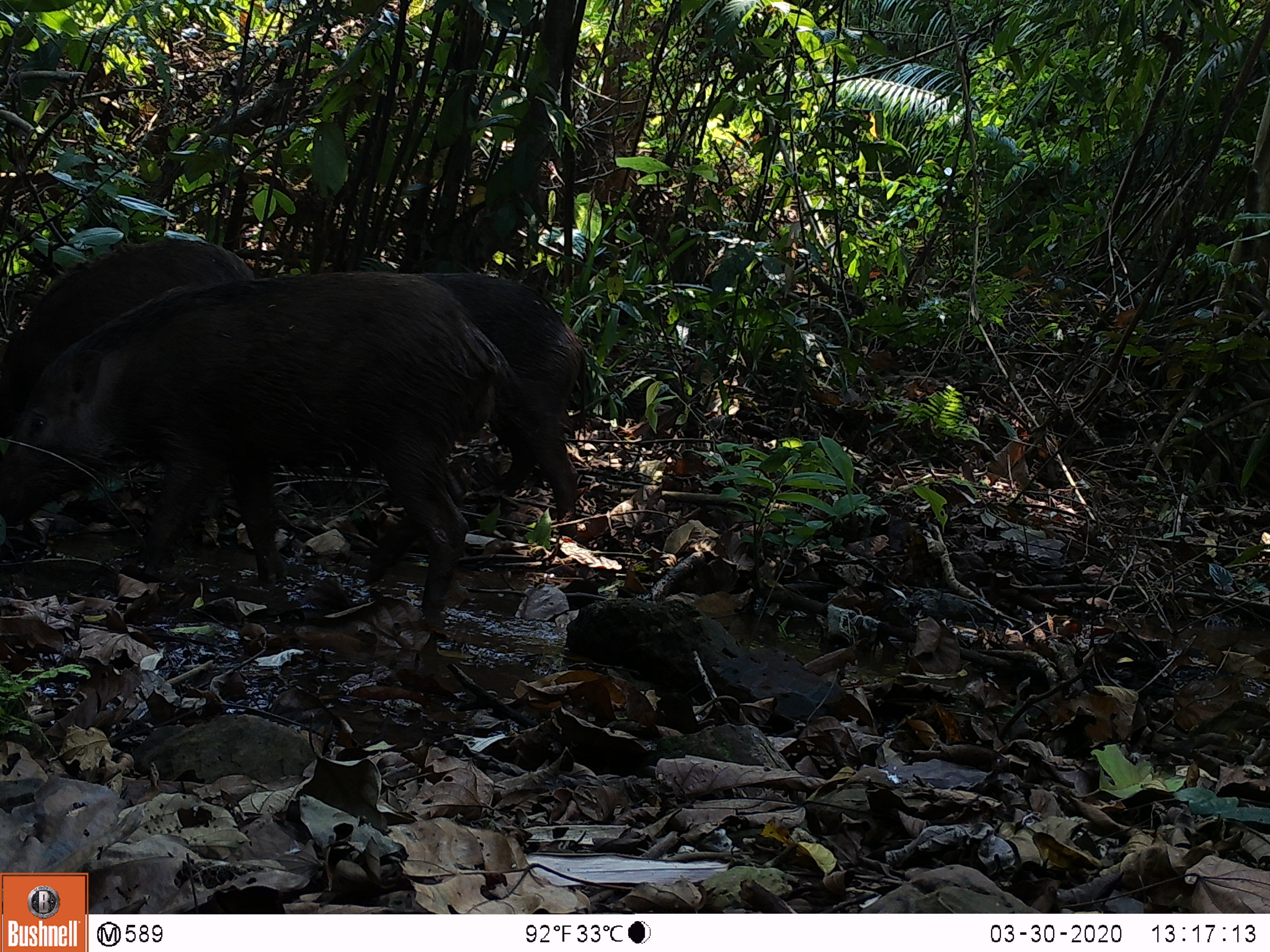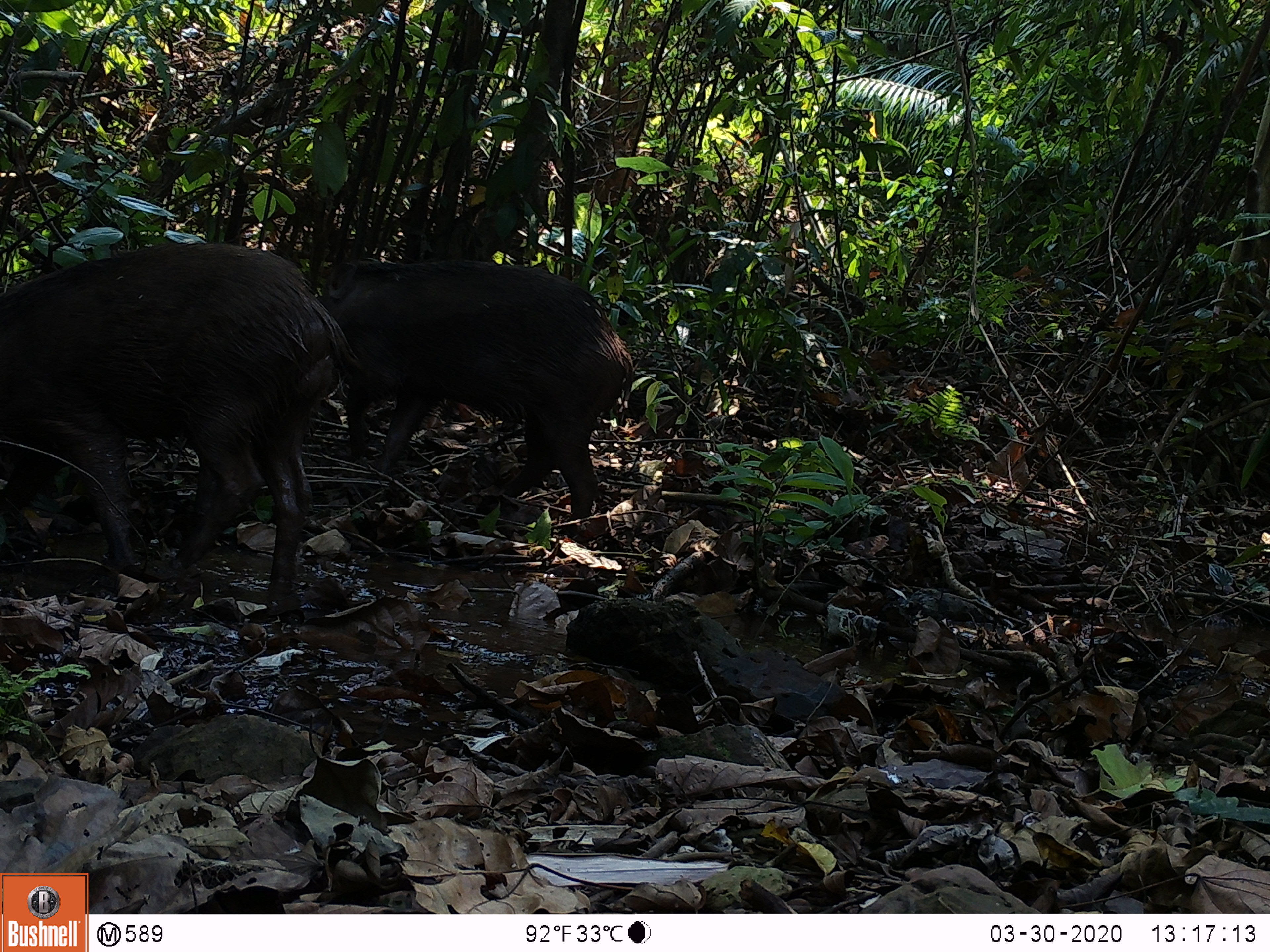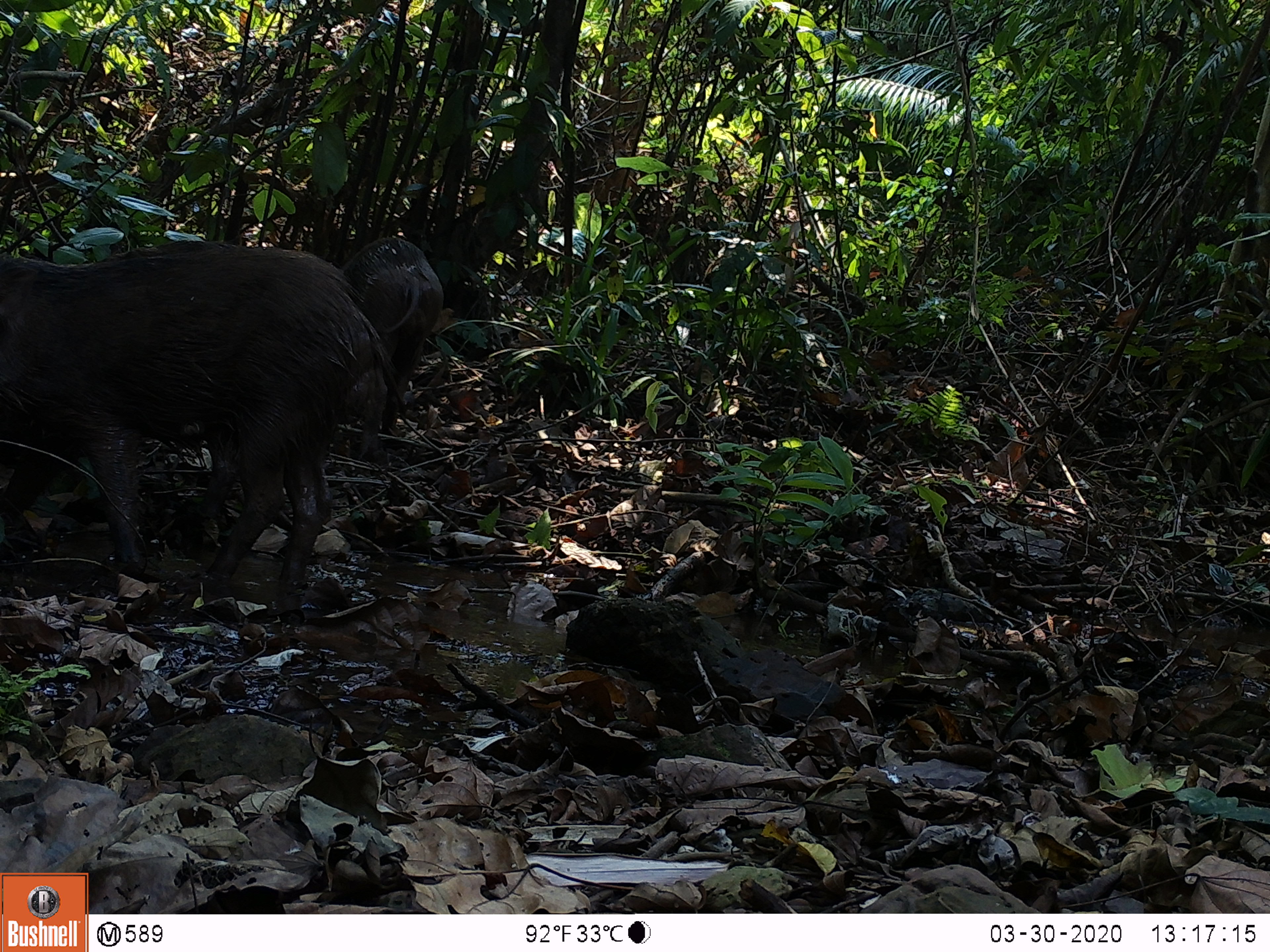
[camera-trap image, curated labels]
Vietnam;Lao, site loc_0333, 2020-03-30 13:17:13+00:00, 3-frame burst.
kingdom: Animalia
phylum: Chordata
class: Mammalia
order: Artiodactyla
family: Suidae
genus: Sus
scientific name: Sus scrofa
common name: eurasian wild pig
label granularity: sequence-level